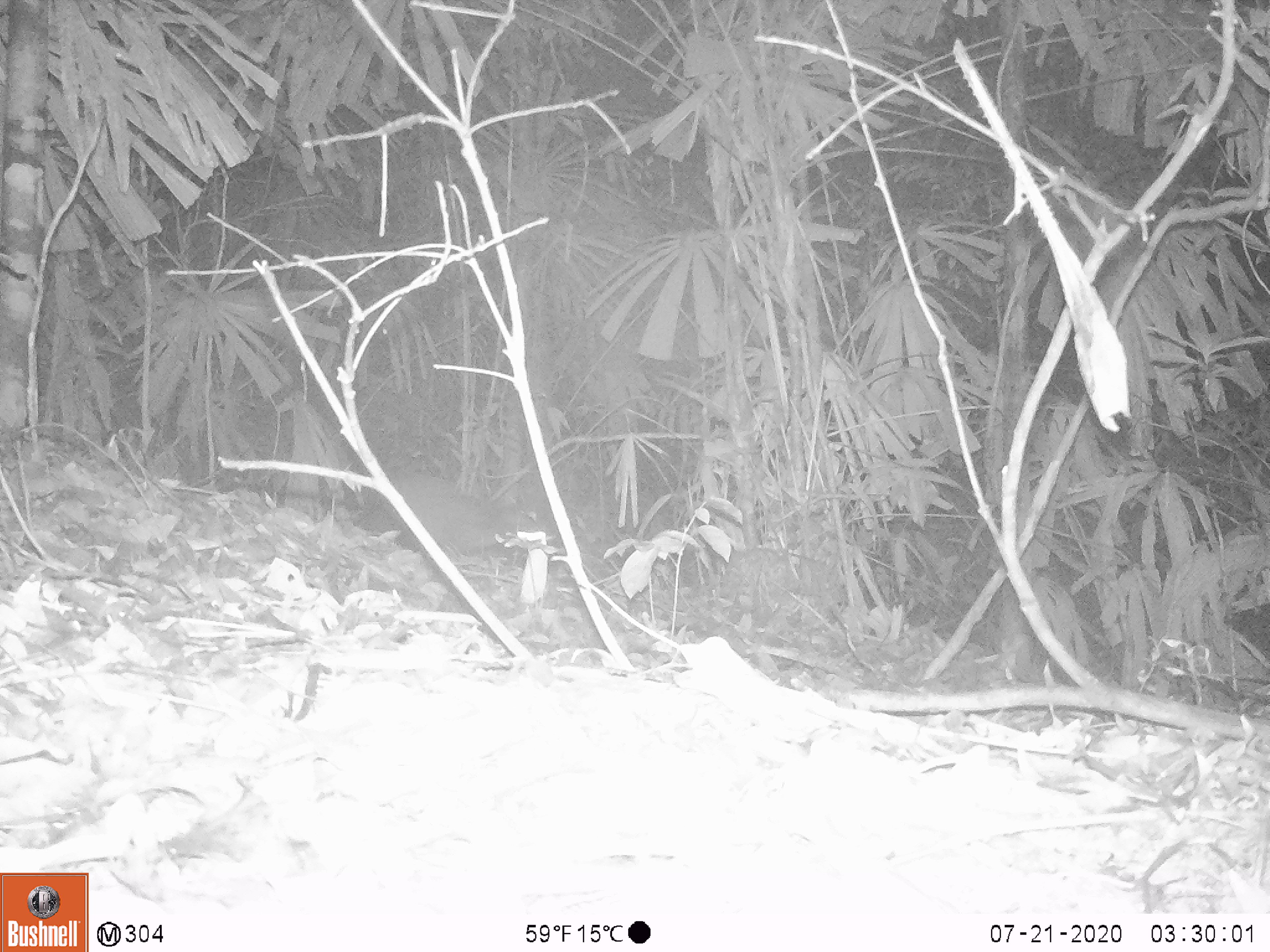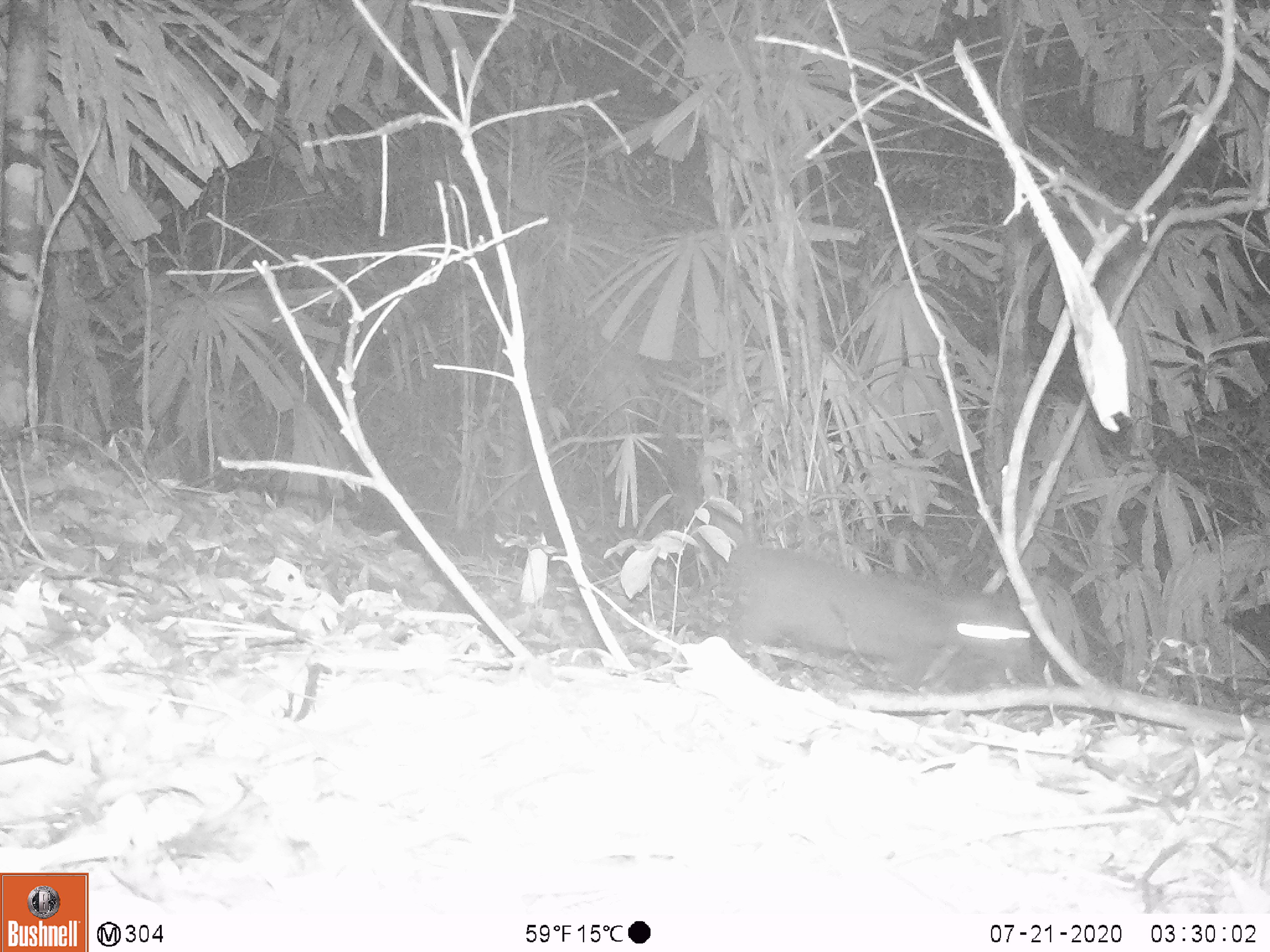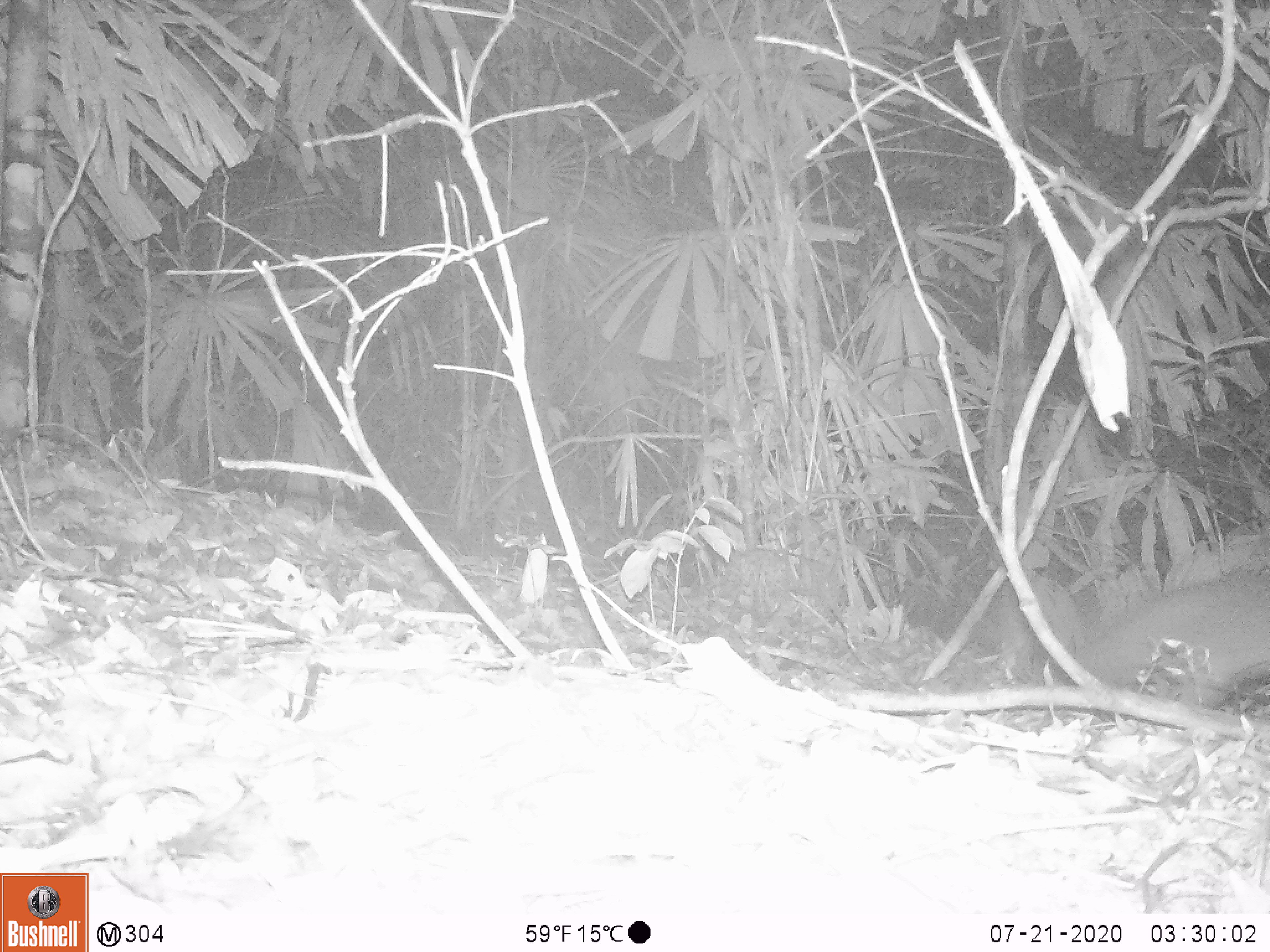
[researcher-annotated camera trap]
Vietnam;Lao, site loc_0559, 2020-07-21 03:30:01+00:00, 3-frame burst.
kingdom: Animalia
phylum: Chordata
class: Mammalia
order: Carnivora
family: Viverridae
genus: Paguma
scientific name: Paguma larvata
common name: masked palm civet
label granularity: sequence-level